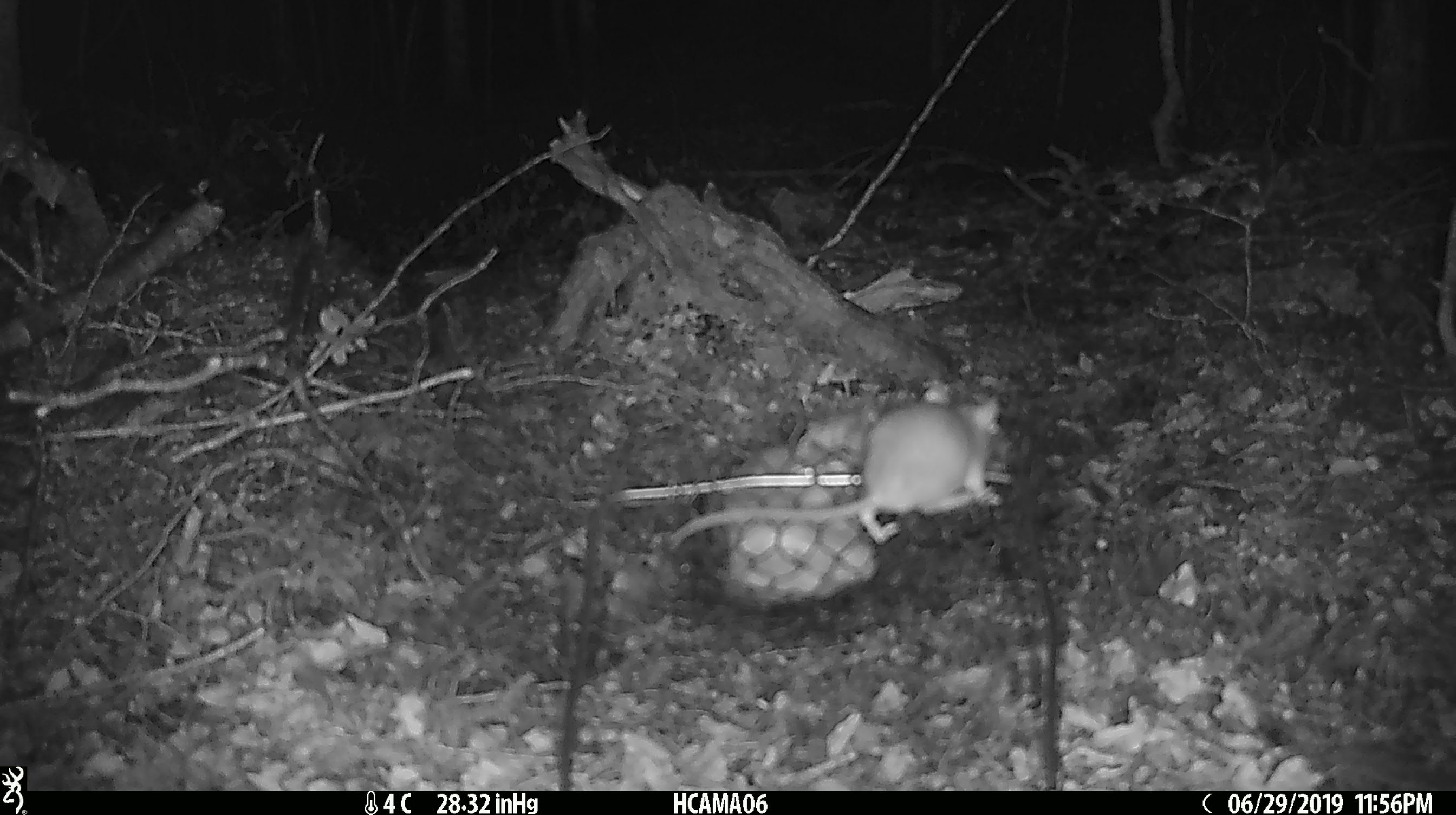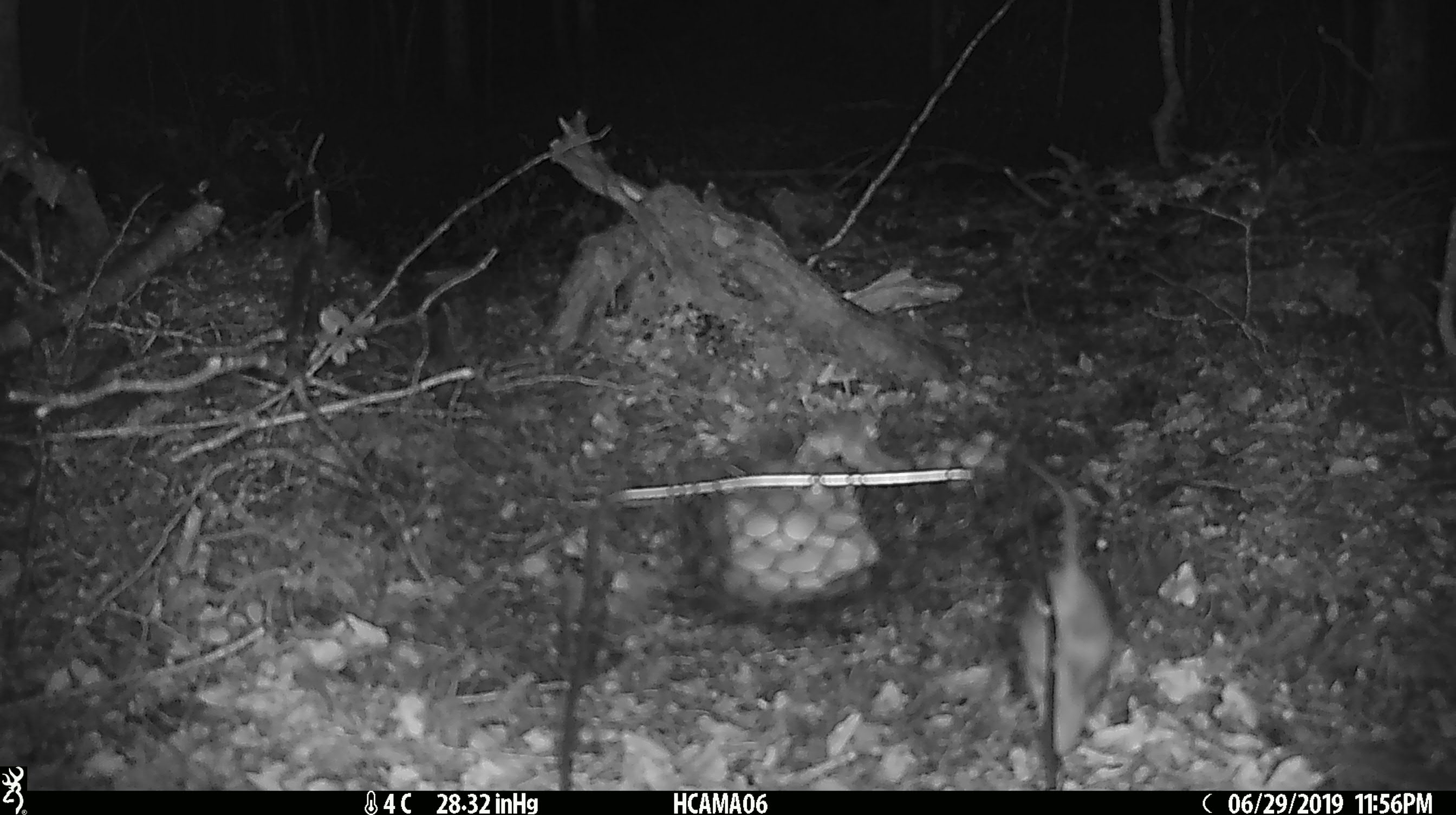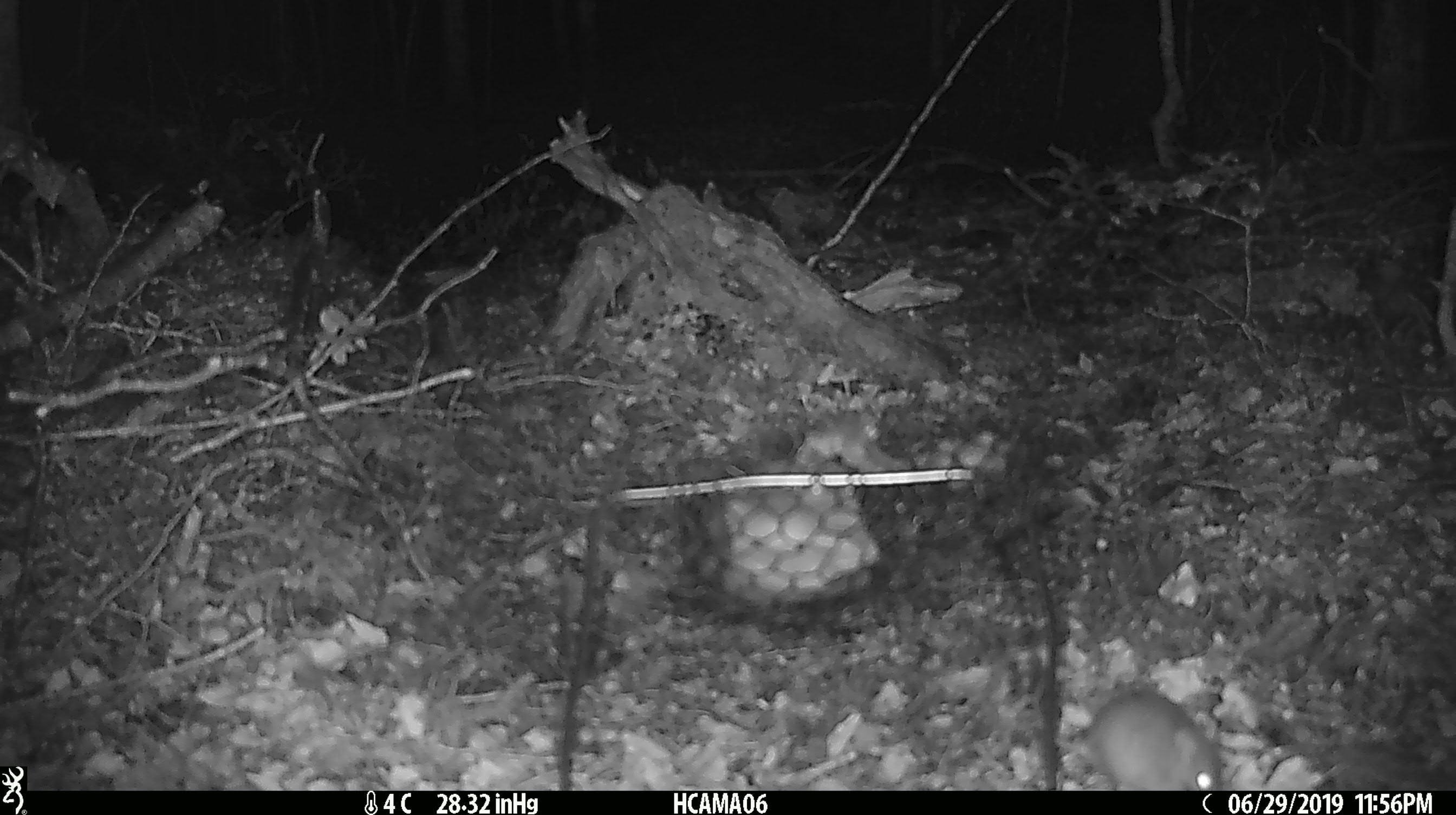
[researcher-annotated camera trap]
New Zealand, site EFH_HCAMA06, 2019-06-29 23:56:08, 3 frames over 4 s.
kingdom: Animalia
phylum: Chordata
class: Mammalia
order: Rodentia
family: Muridae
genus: Mus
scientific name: Mus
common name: mouse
Mouse (Mus).